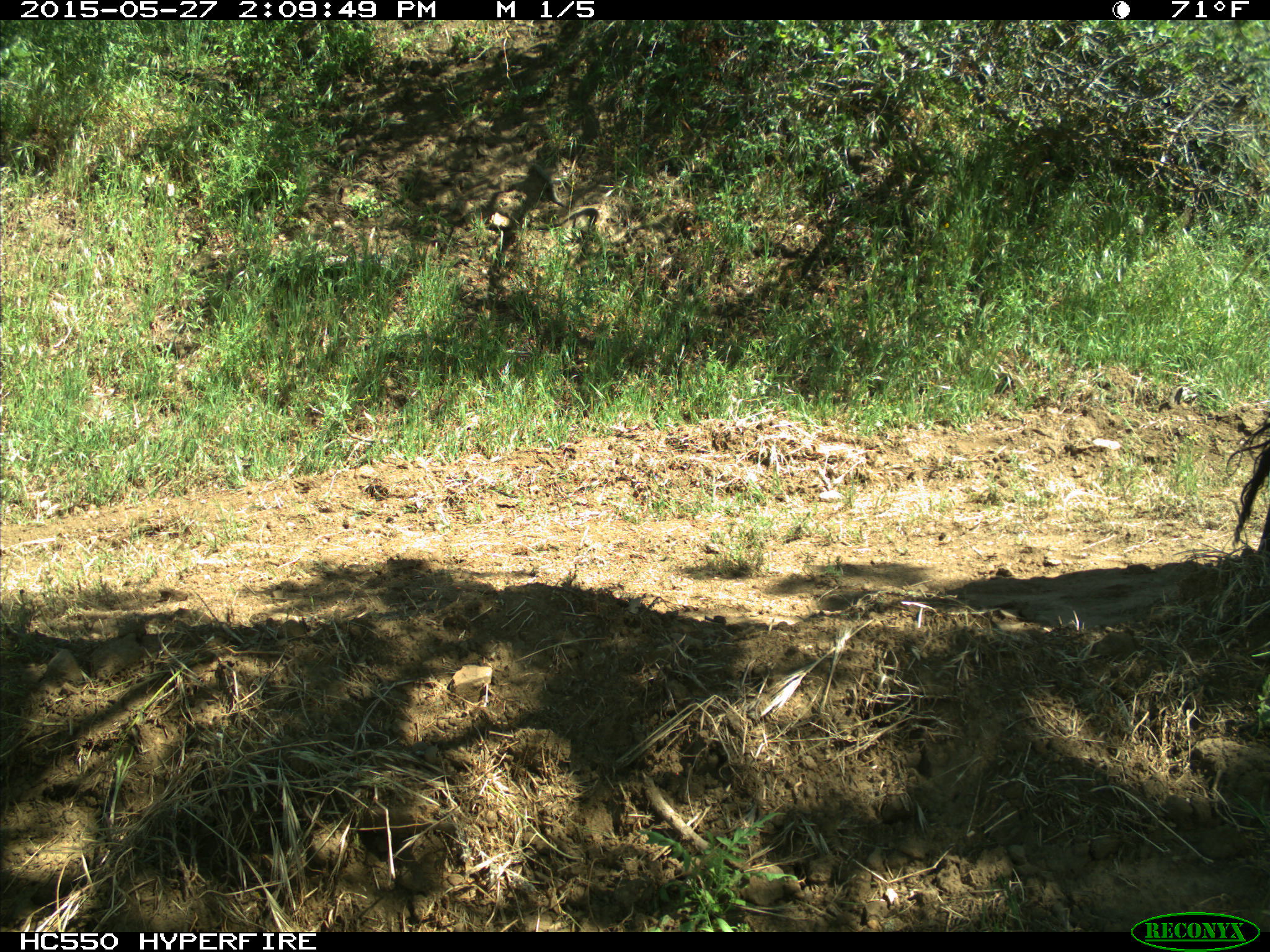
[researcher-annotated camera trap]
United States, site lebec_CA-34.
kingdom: Animalia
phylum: Chordata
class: Mammalia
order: Artiodactyla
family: Bovidae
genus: Bos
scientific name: Bos taurus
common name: domestic cow